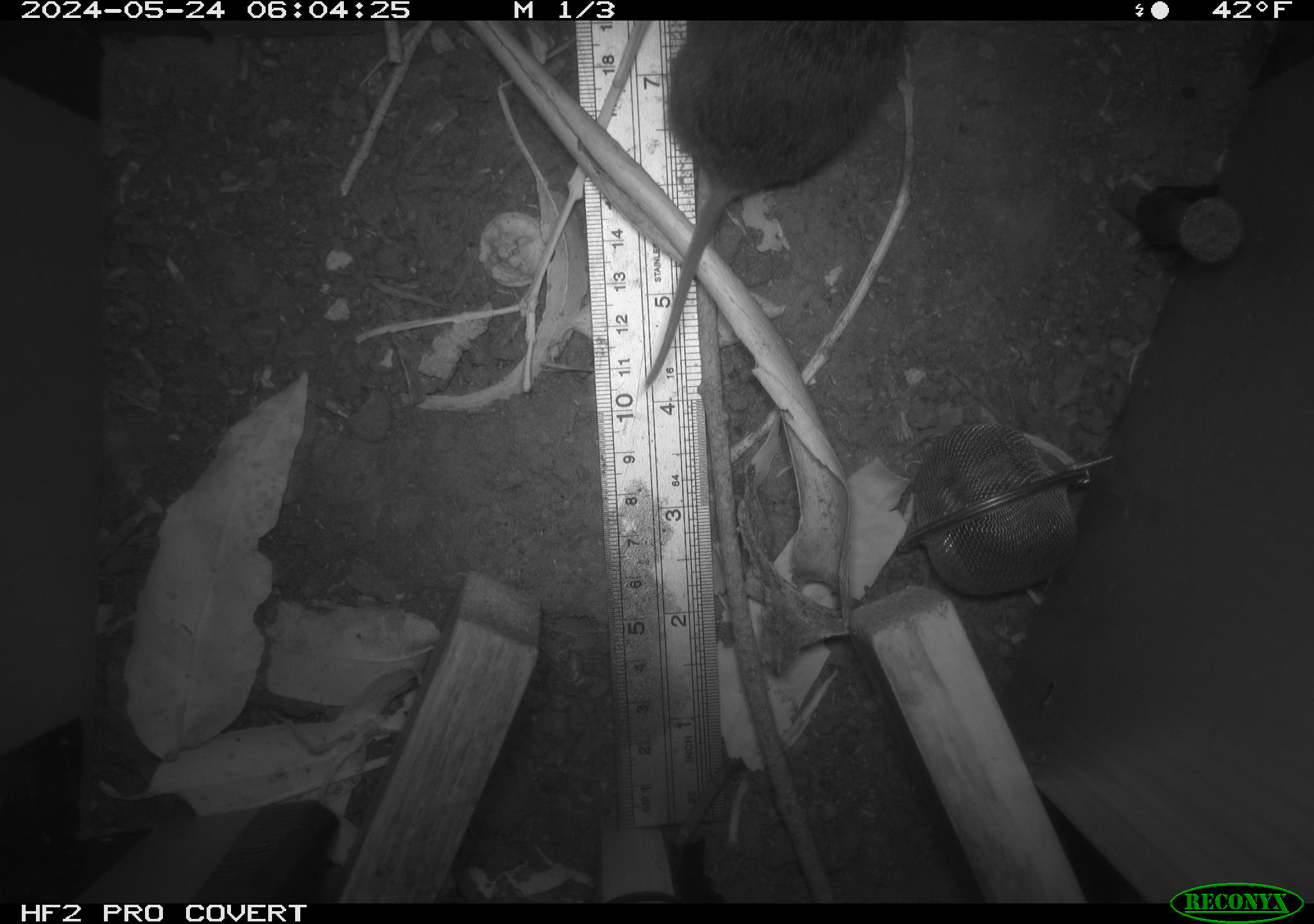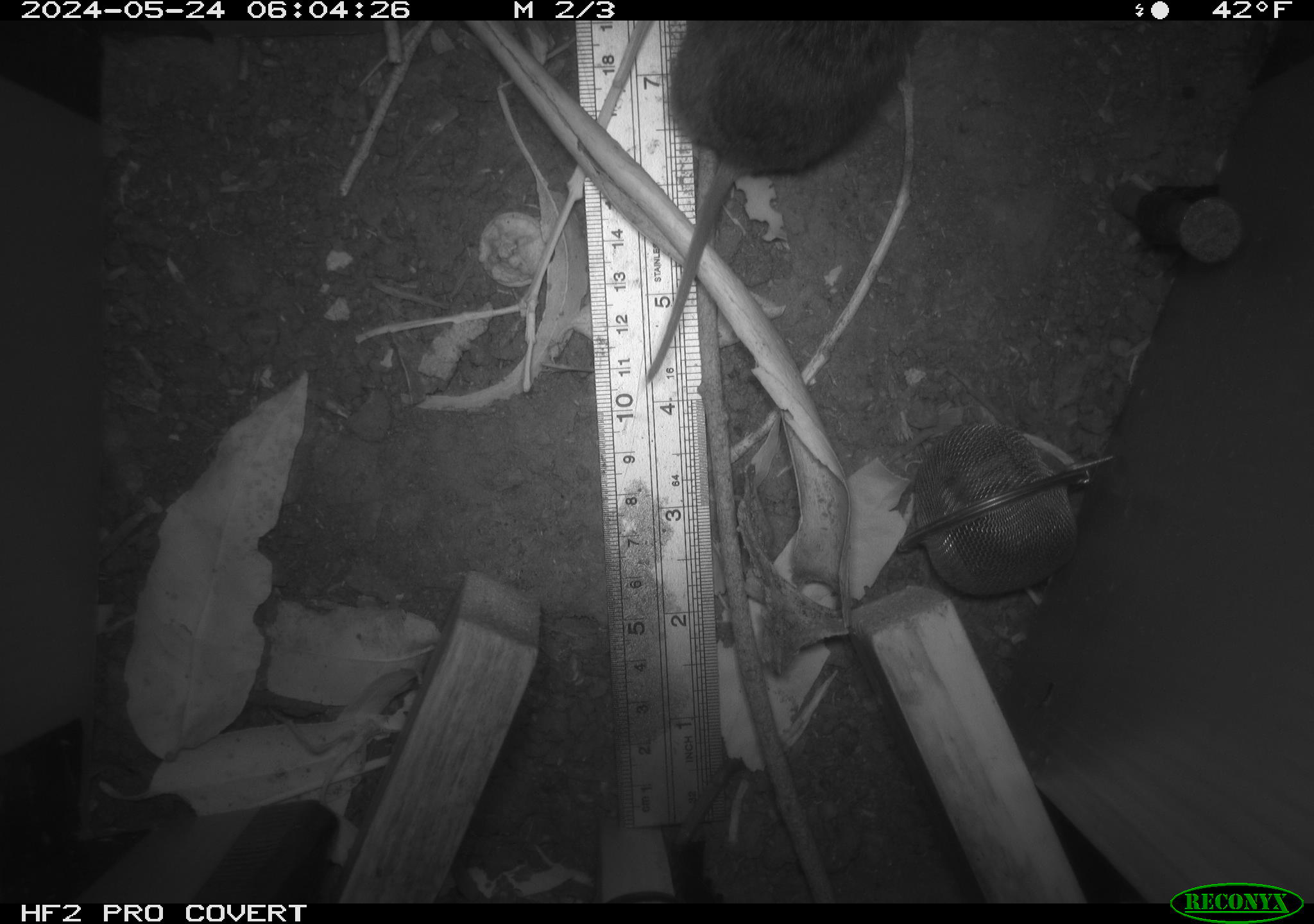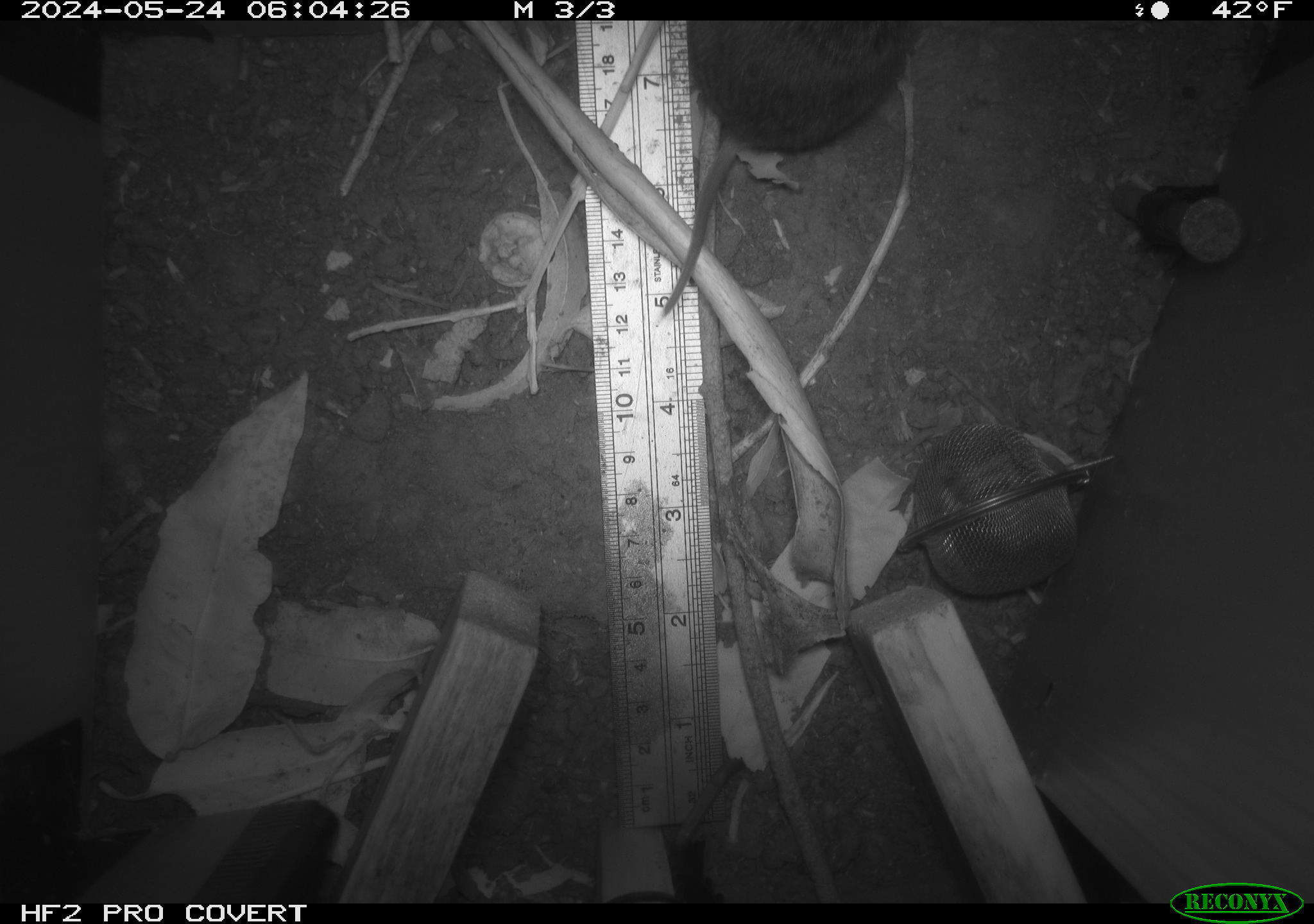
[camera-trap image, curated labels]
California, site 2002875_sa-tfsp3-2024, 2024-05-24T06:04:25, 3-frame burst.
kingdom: Animalia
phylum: Chordata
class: Mammalia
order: Rodentia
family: Cricetidae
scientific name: Arvicolinae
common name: voles, lemmings, and muskrats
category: arvicolinae subfamily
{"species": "arvicolinae subfamily (voles, lemmings, and muskrats) (Arvicolinae)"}